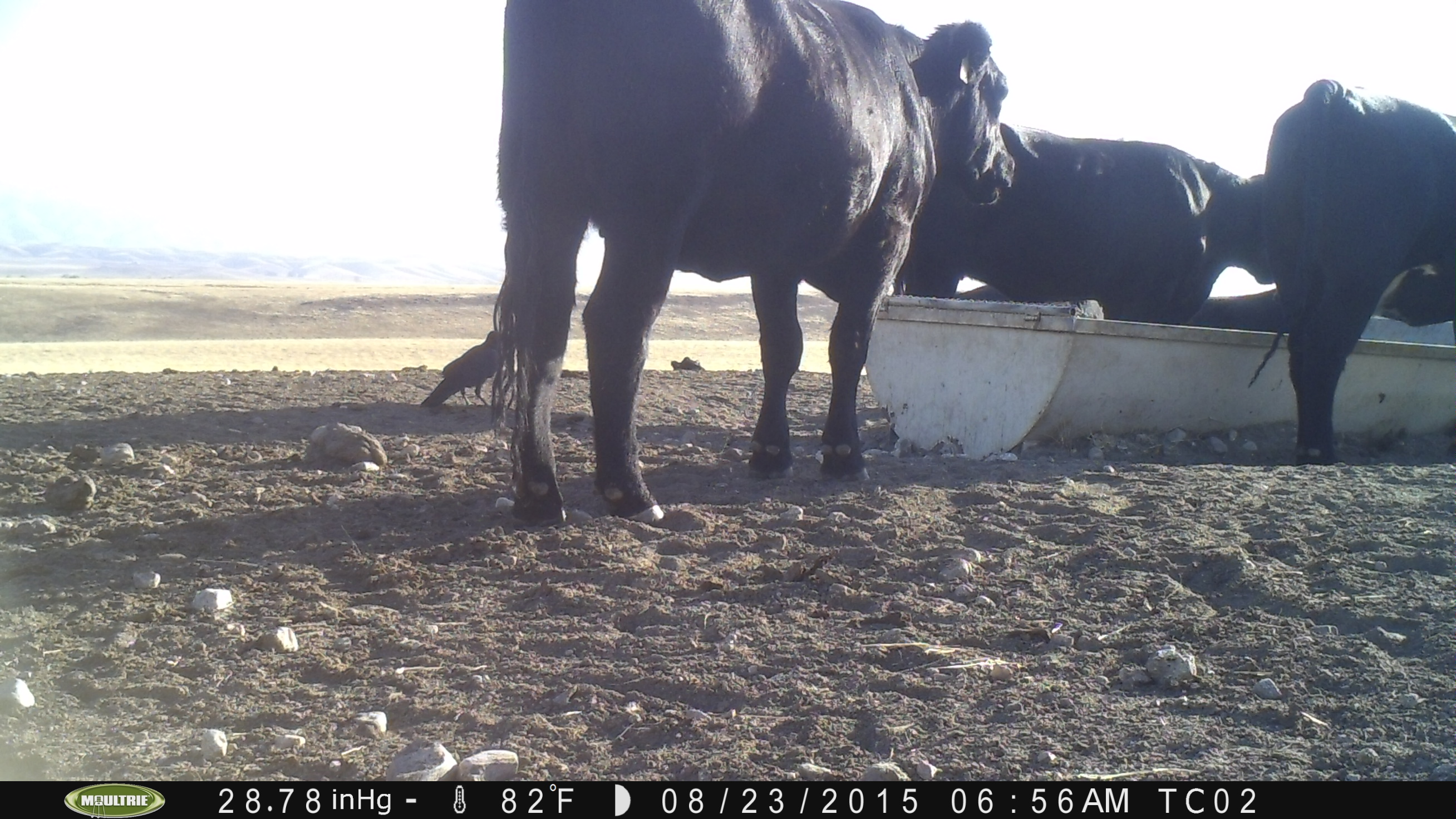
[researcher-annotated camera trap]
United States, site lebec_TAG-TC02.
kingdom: Animalia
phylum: Chordata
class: Mammalia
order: Artiodactyla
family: Bovidae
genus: Bos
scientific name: Bos taurus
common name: domestic cow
Bos taurus (domestic cow).